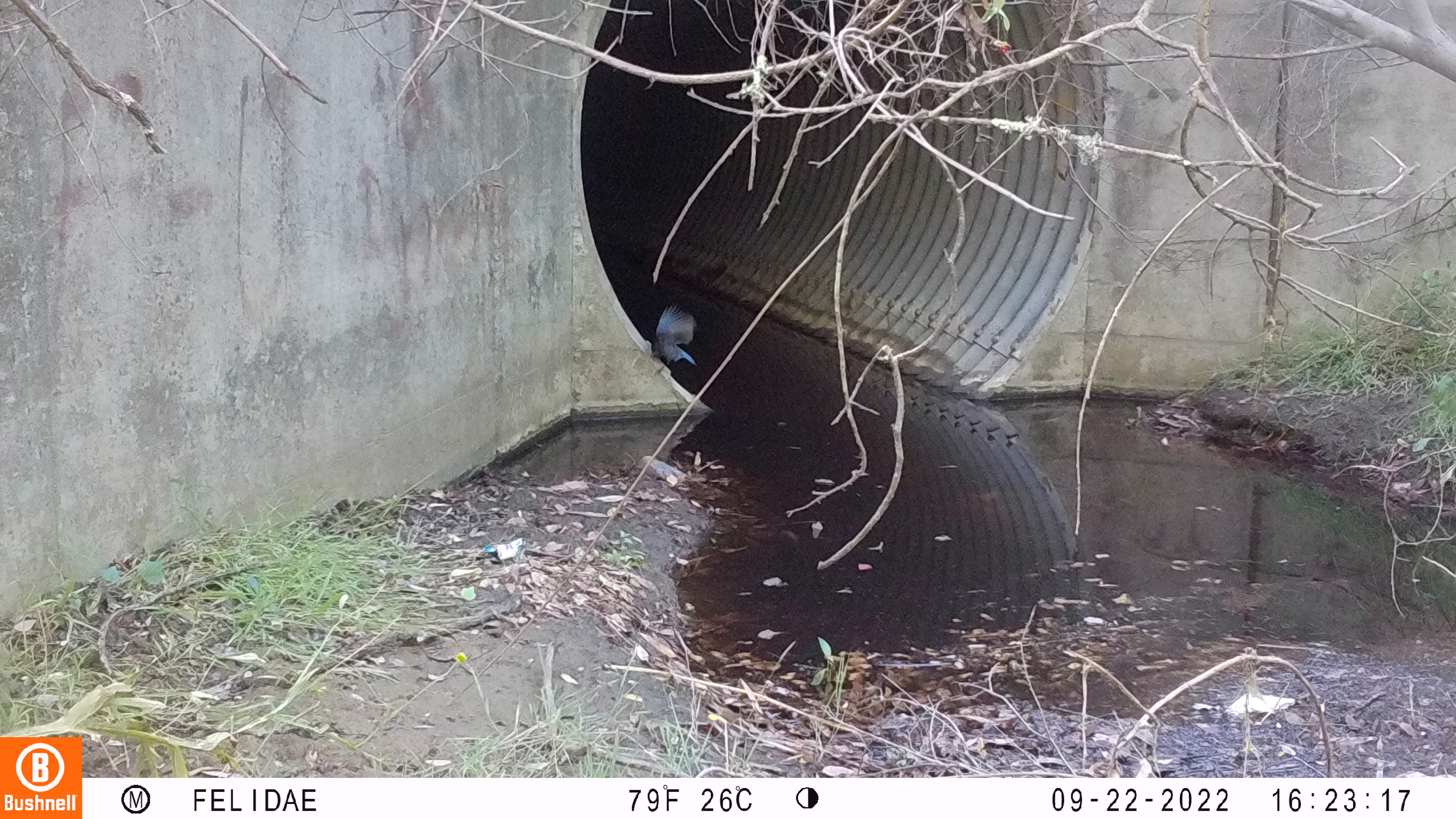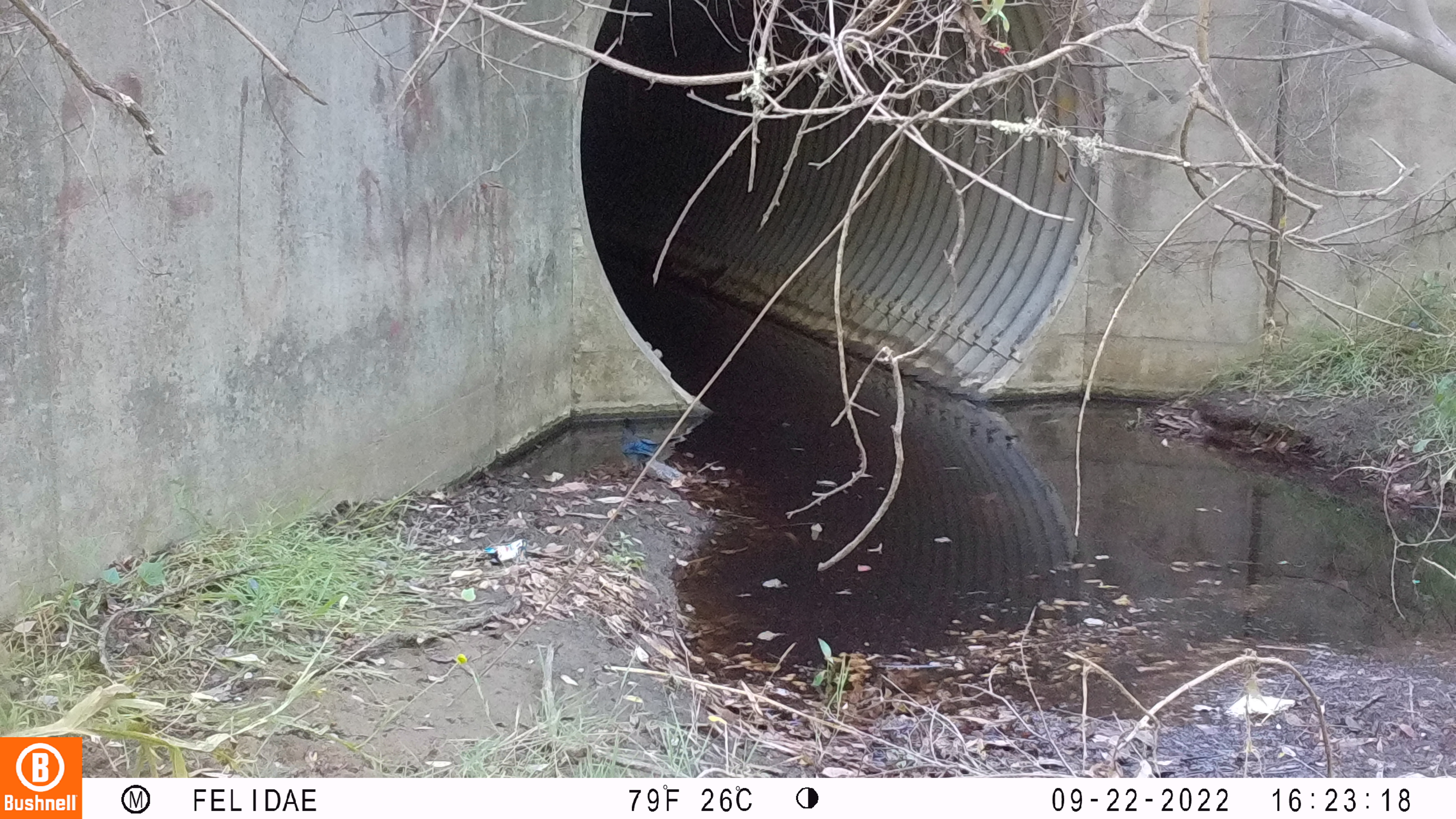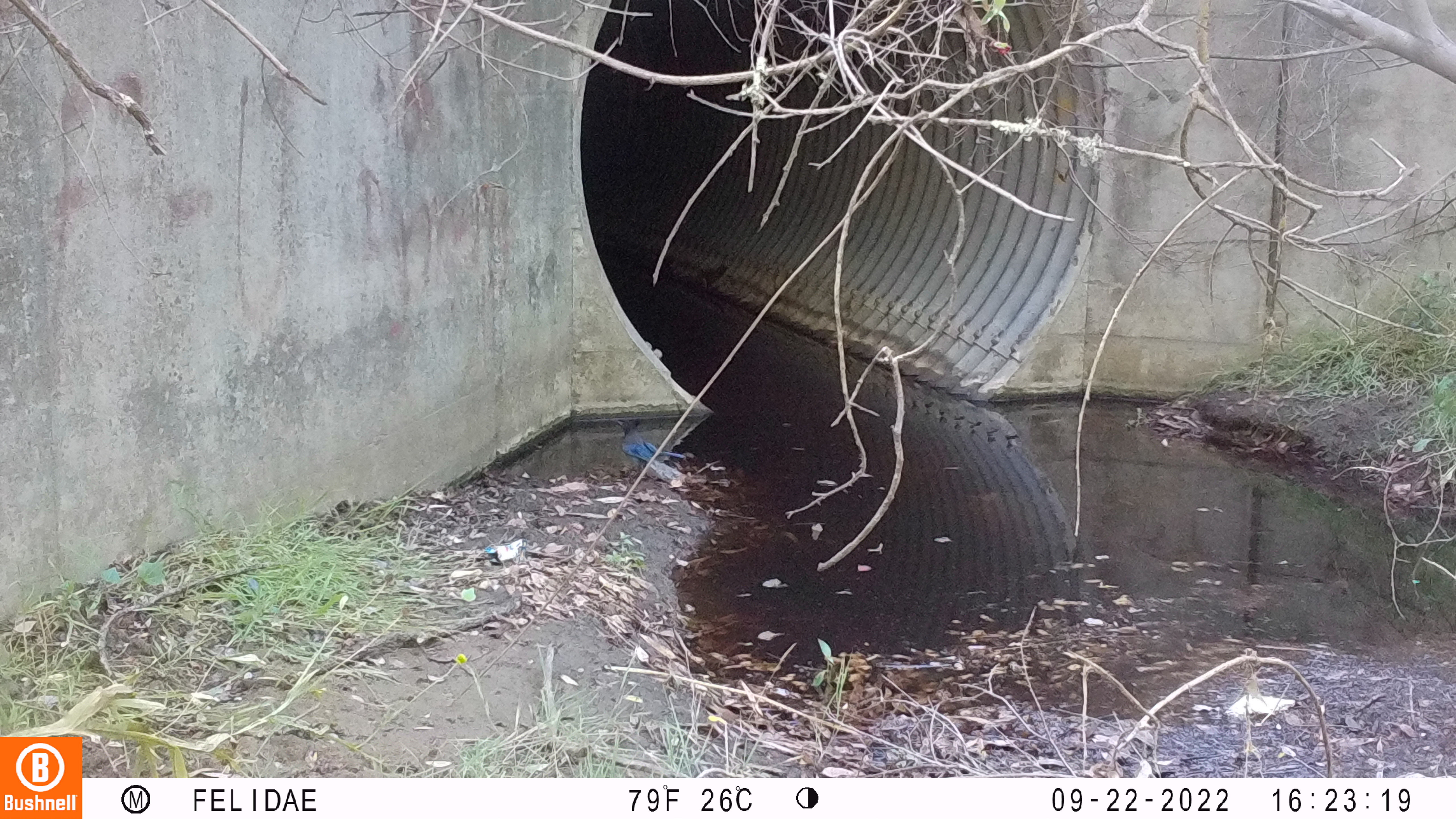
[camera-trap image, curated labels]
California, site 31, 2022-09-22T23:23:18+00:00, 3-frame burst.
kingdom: Animalia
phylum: Chordata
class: Aves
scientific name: Aves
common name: bird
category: unknown bird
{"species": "unknown bird (bird) (Aves)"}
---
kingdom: Animalia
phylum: Chordata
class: Aves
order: Passeriformes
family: Corvidae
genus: Cyanocitta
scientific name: Cyanocitta stelleri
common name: steller's jay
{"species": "steller's jay (Cyanocitta stelleri)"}